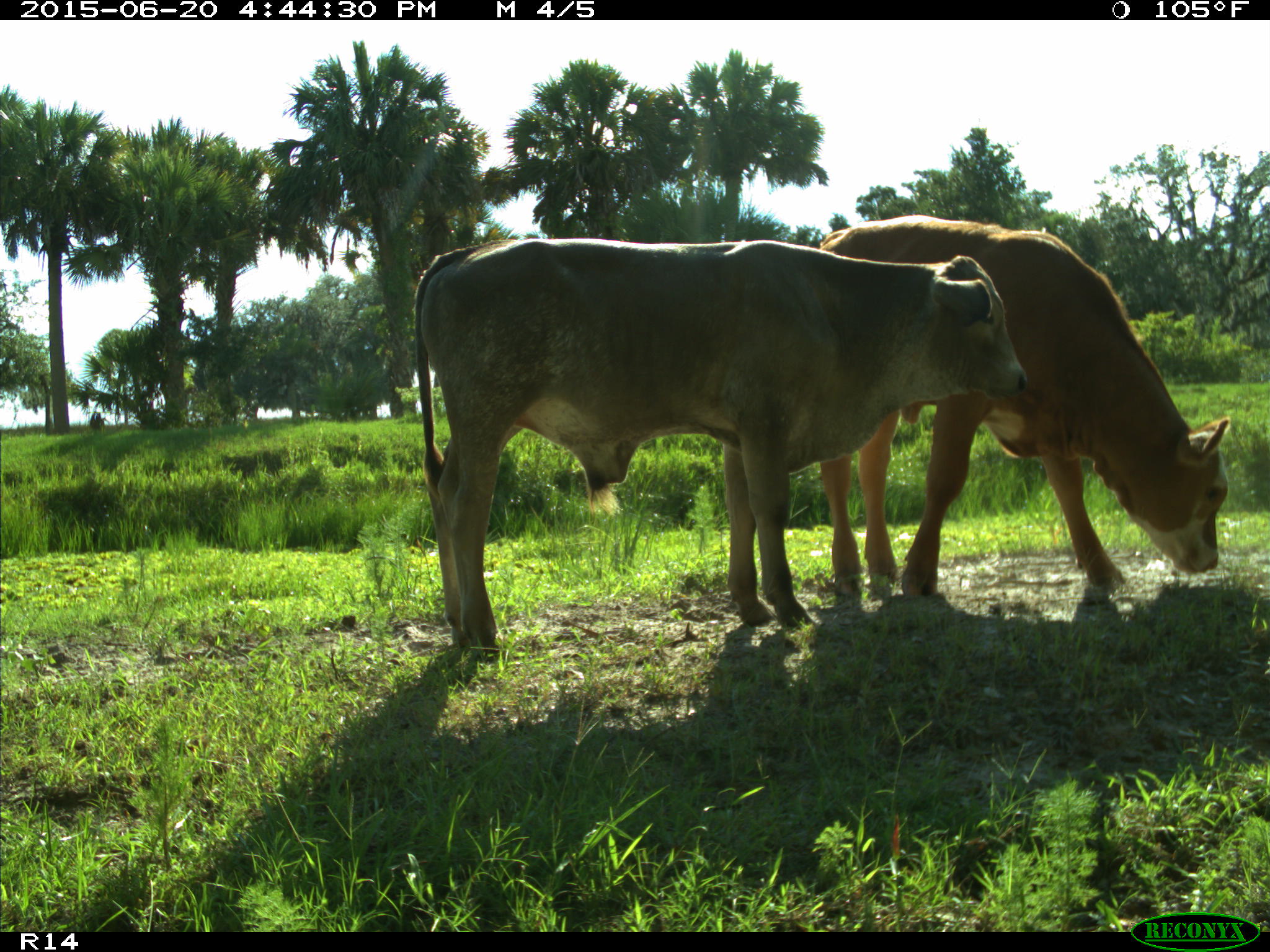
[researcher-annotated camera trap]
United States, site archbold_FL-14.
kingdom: Animalia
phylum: Chordata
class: Mammalia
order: Artiodactyla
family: Bovidae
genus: Bos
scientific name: Bos taurus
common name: domestic cow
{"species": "Bos taurus (domestic cow)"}